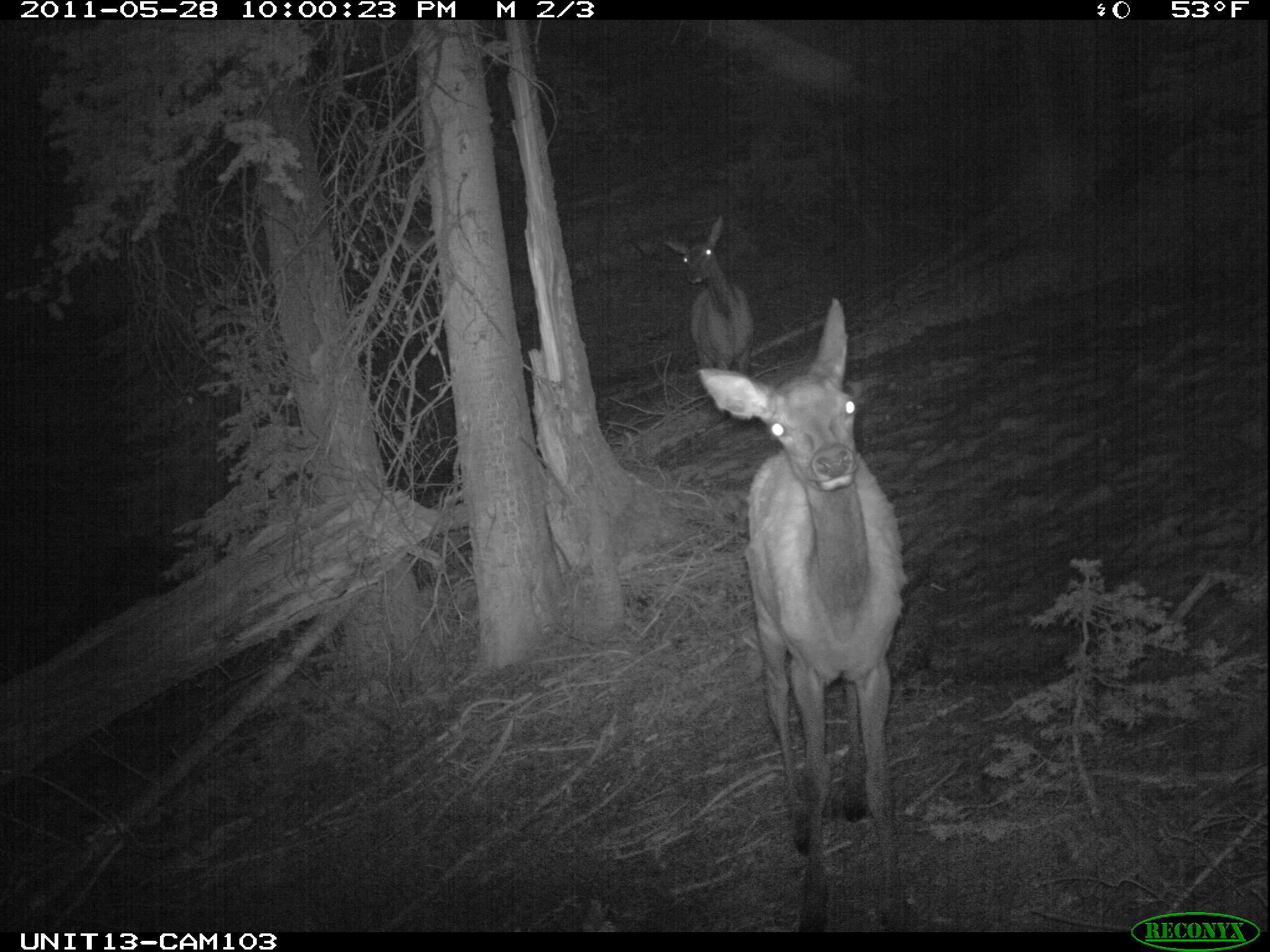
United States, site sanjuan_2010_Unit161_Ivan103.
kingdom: Animalia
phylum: Chordata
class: Mammalia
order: Artiodactyla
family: Cervidae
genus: Cervus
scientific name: Cervus elaphus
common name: red deer